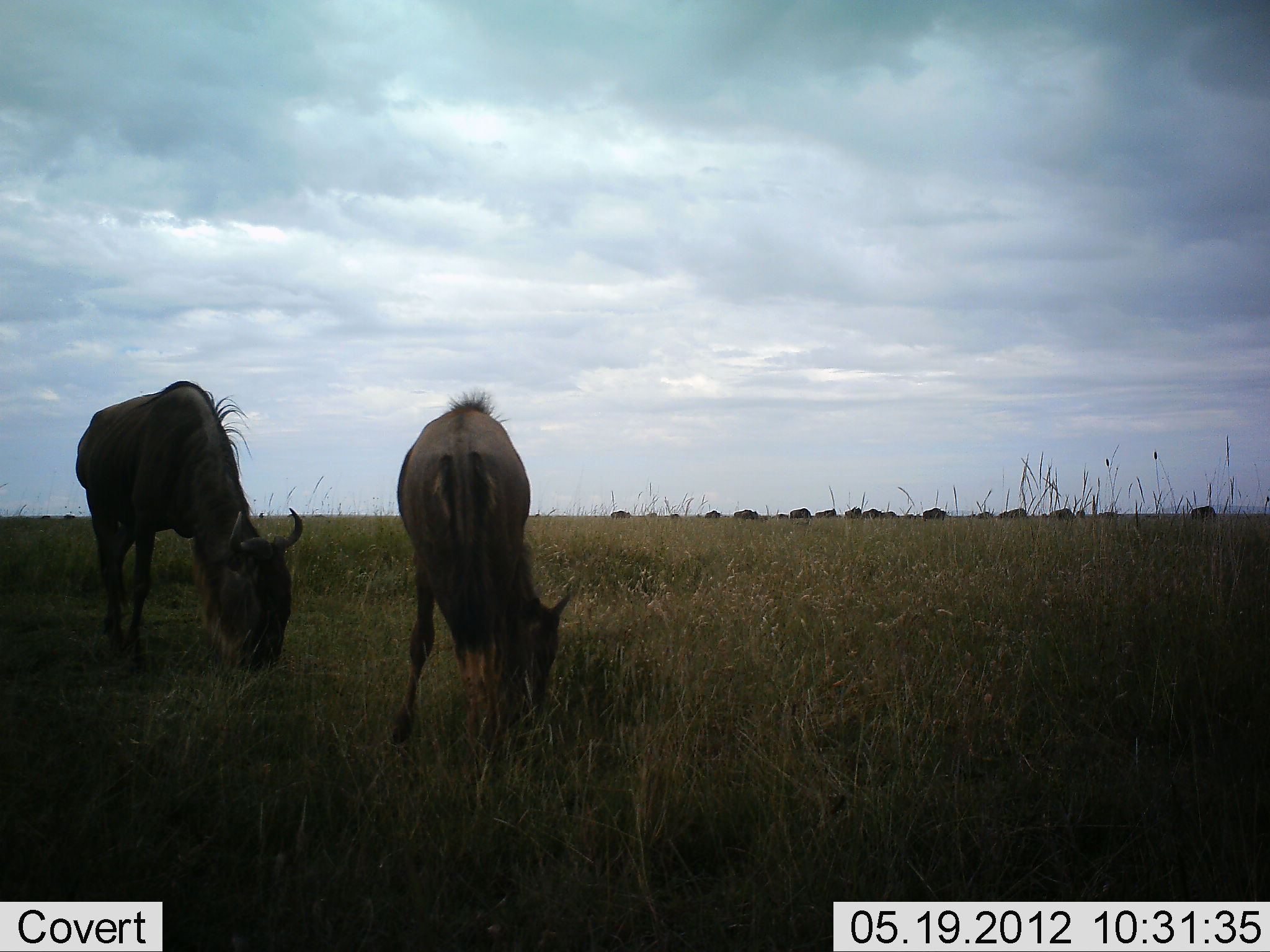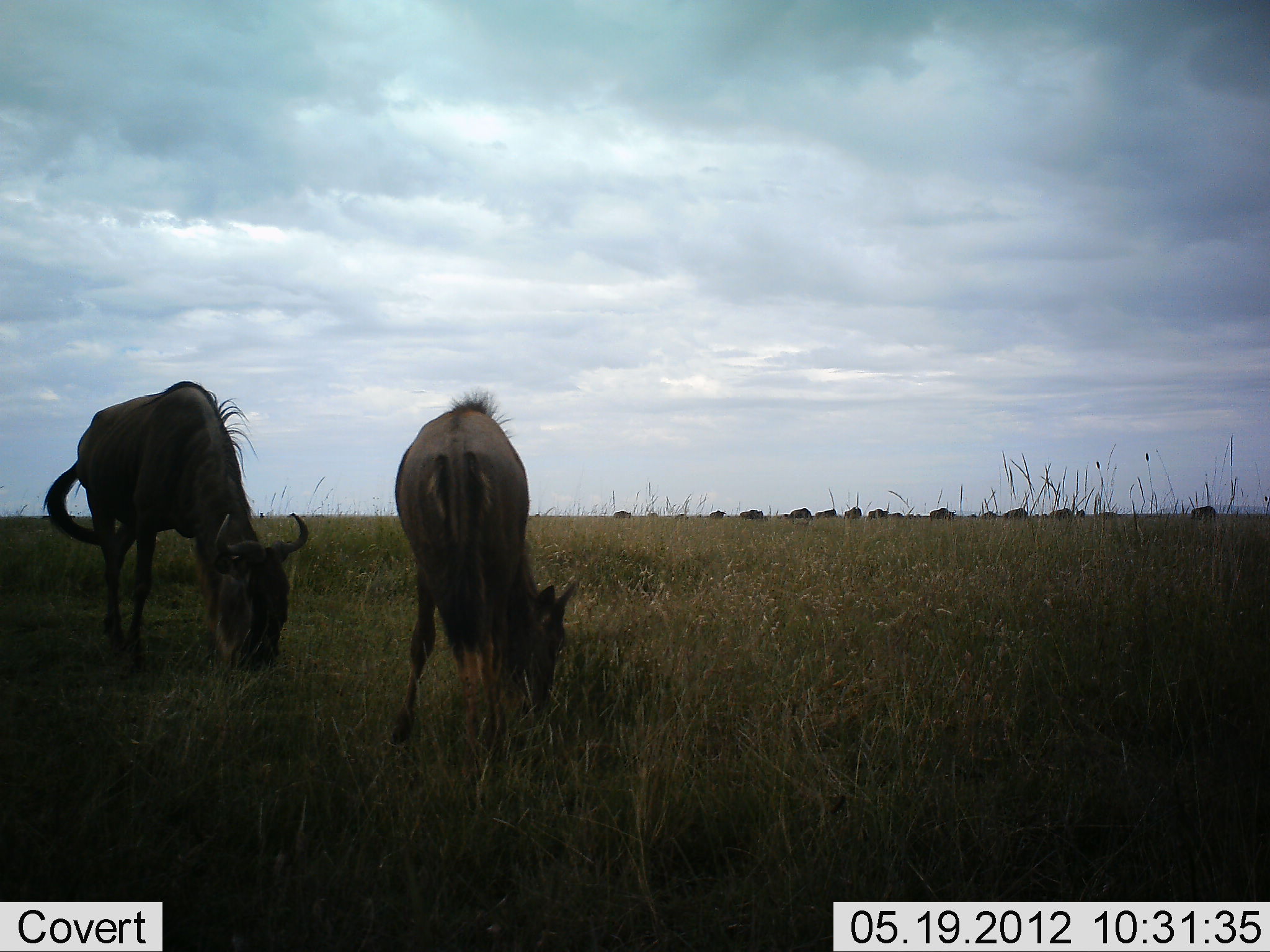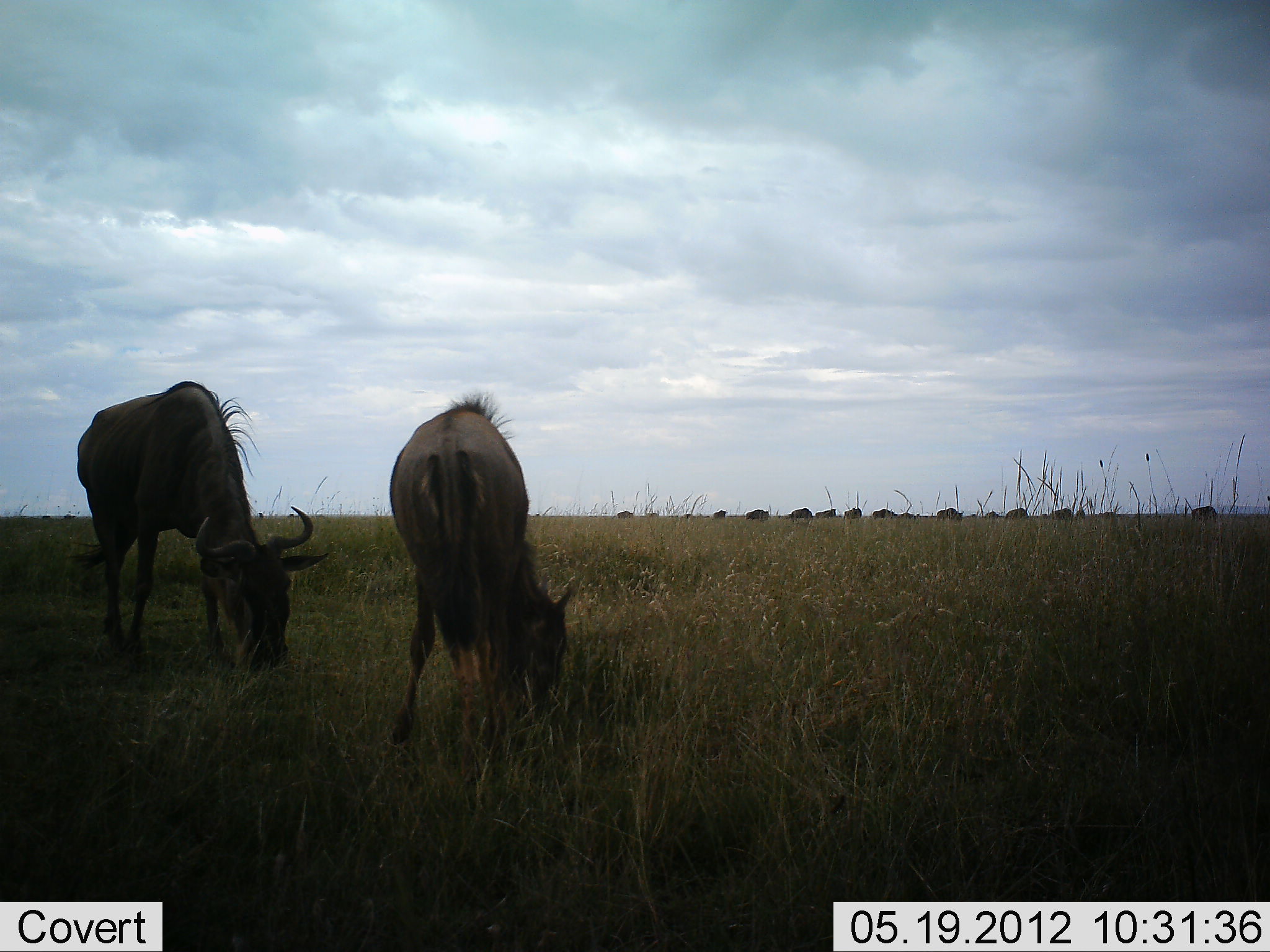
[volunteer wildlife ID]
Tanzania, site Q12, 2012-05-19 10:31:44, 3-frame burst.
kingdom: Animalia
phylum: Chordata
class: Mammalia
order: Artiodactyla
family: Bovidae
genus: Connochaetes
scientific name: Connochaetes taurinus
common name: blue wildebeest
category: wildebeest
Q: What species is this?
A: Wildebeest (blue wildebeest) (Connochaetes taurinus).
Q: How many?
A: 11-50.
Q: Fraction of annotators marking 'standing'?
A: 20%.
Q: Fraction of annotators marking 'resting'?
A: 0%.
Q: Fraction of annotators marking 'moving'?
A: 50%.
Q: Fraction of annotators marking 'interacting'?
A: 0%.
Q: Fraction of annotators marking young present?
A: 0%.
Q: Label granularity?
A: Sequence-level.